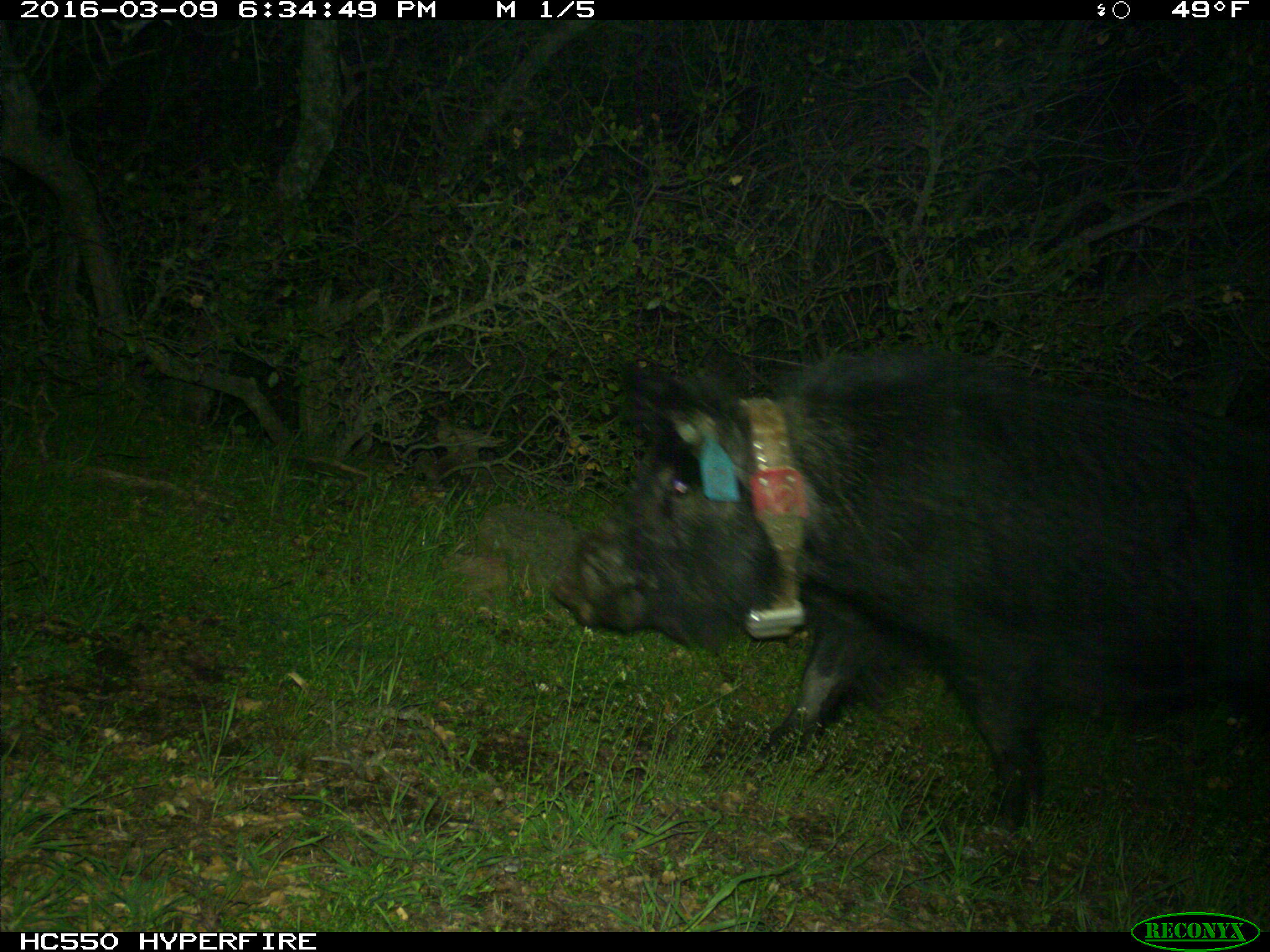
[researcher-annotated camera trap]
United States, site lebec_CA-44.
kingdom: Animalia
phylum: Chordata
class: Mammalia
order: Artiodactyla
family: Suidae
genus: Sus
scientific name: Sus scrofa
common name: wild boar